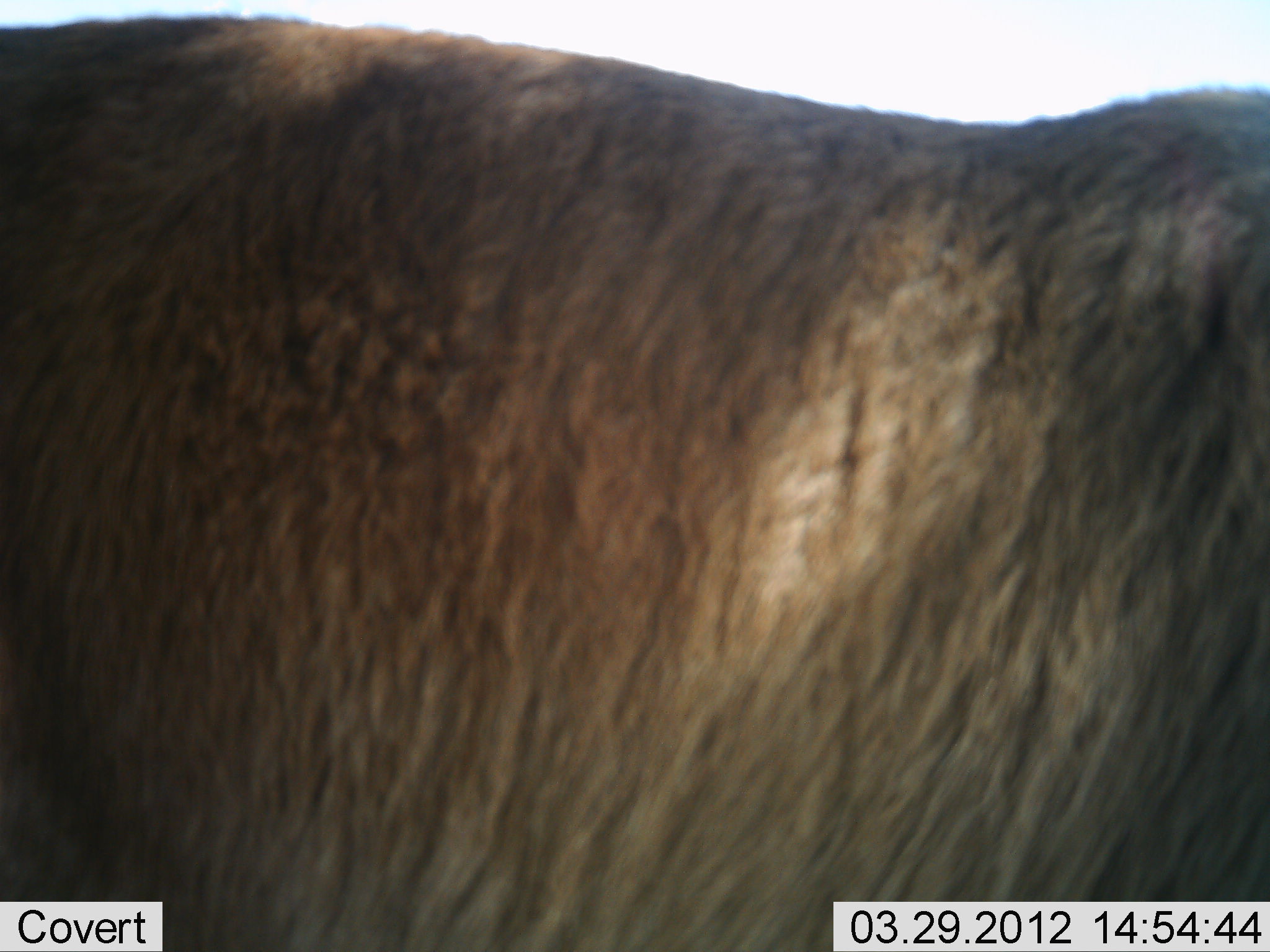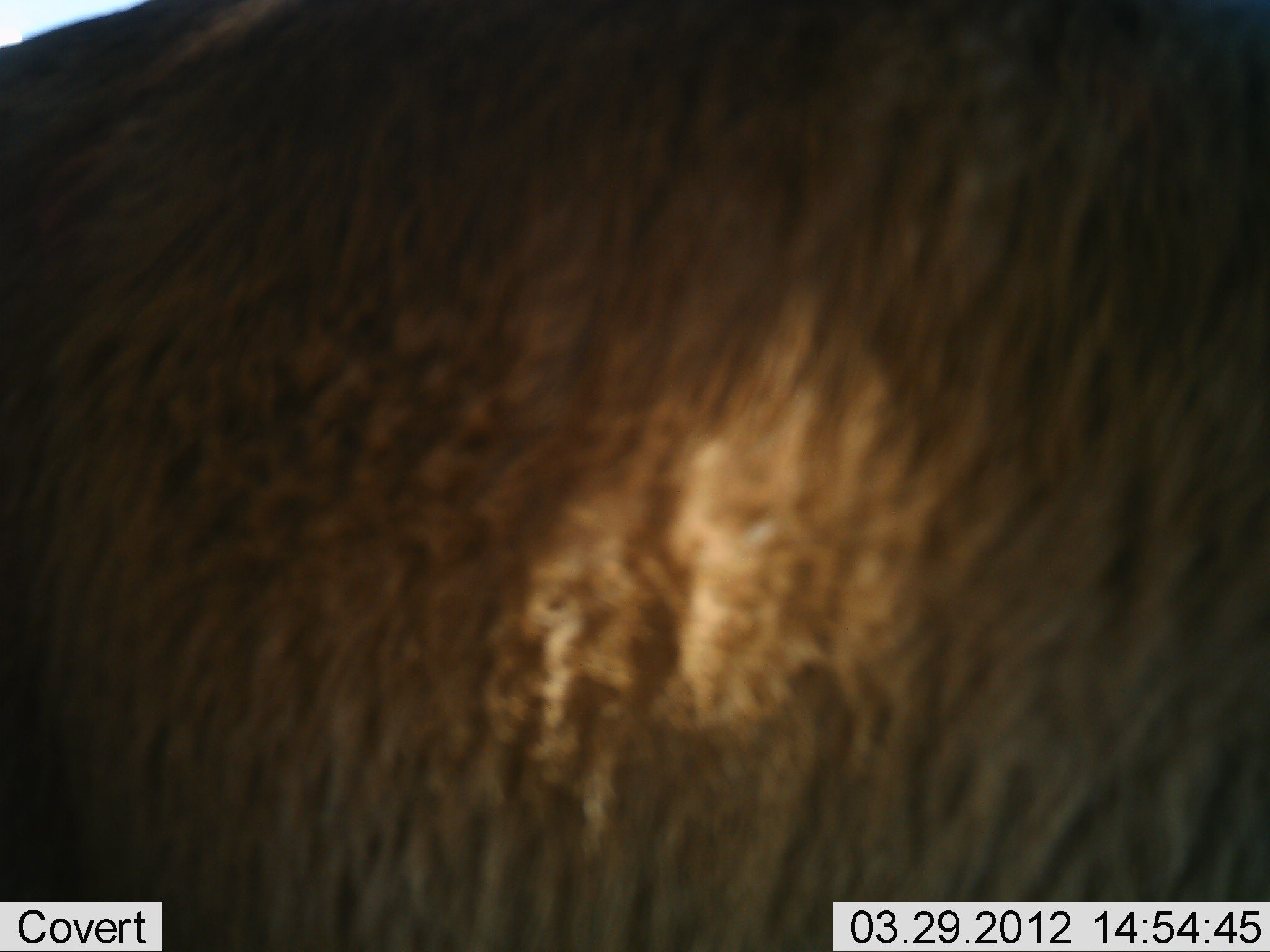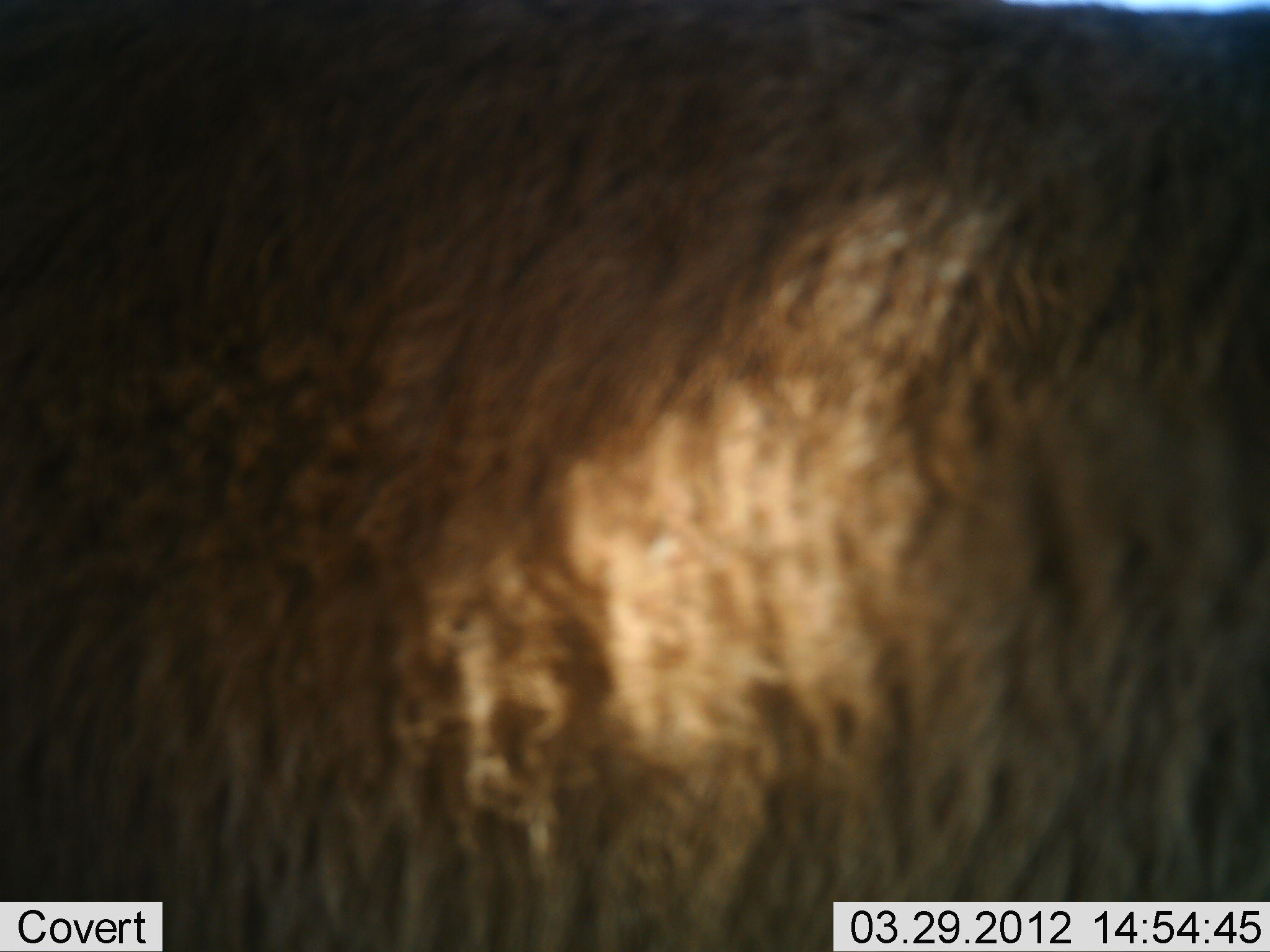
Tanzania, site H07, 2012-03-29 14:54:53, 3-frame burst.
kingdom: Animalia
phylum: Chordata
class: Mammalia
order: Artiodactyla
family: Bovidae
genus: Connochaetes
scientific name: Connochaetes taurinus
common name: blue wildebeest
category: wildebeest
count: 1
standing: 67%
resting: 0%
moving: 33%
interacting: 0%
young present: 0%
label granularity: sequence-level